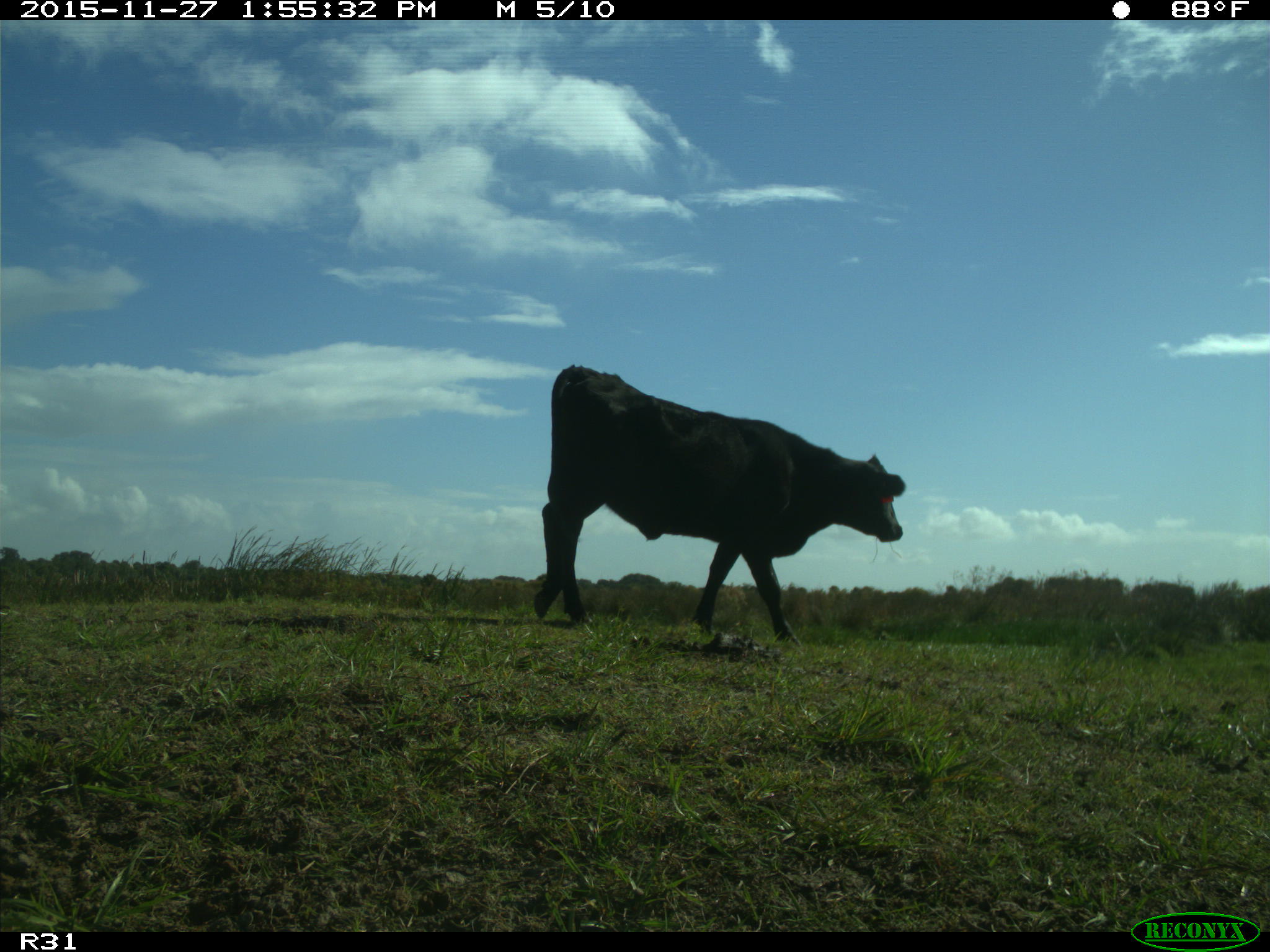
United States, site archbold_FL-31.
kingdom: Animalia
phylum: Chordata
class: Mammalia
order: Artiodactyla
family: Bovidae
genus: Bos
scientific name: Bos taurus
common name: domestic cow